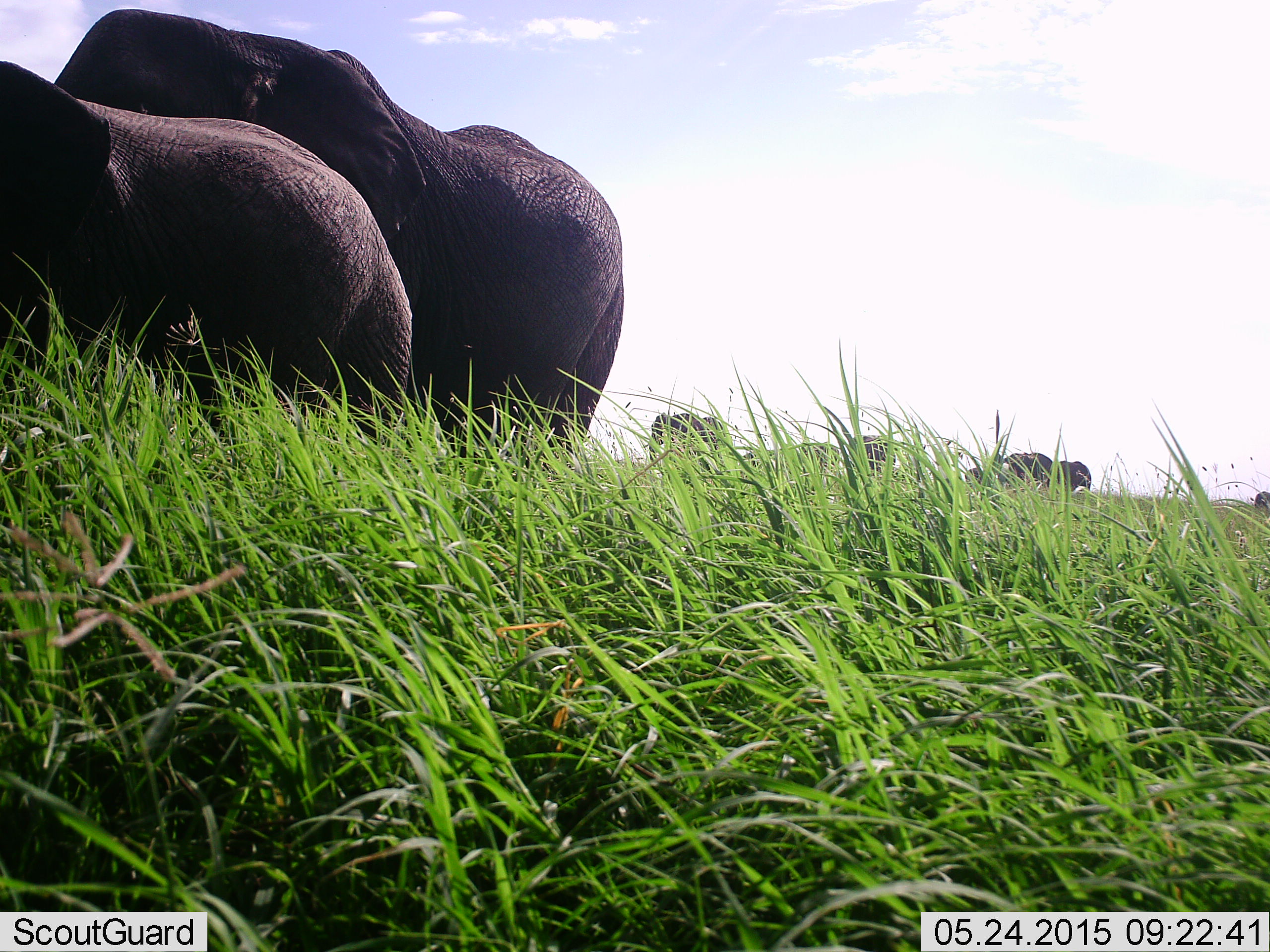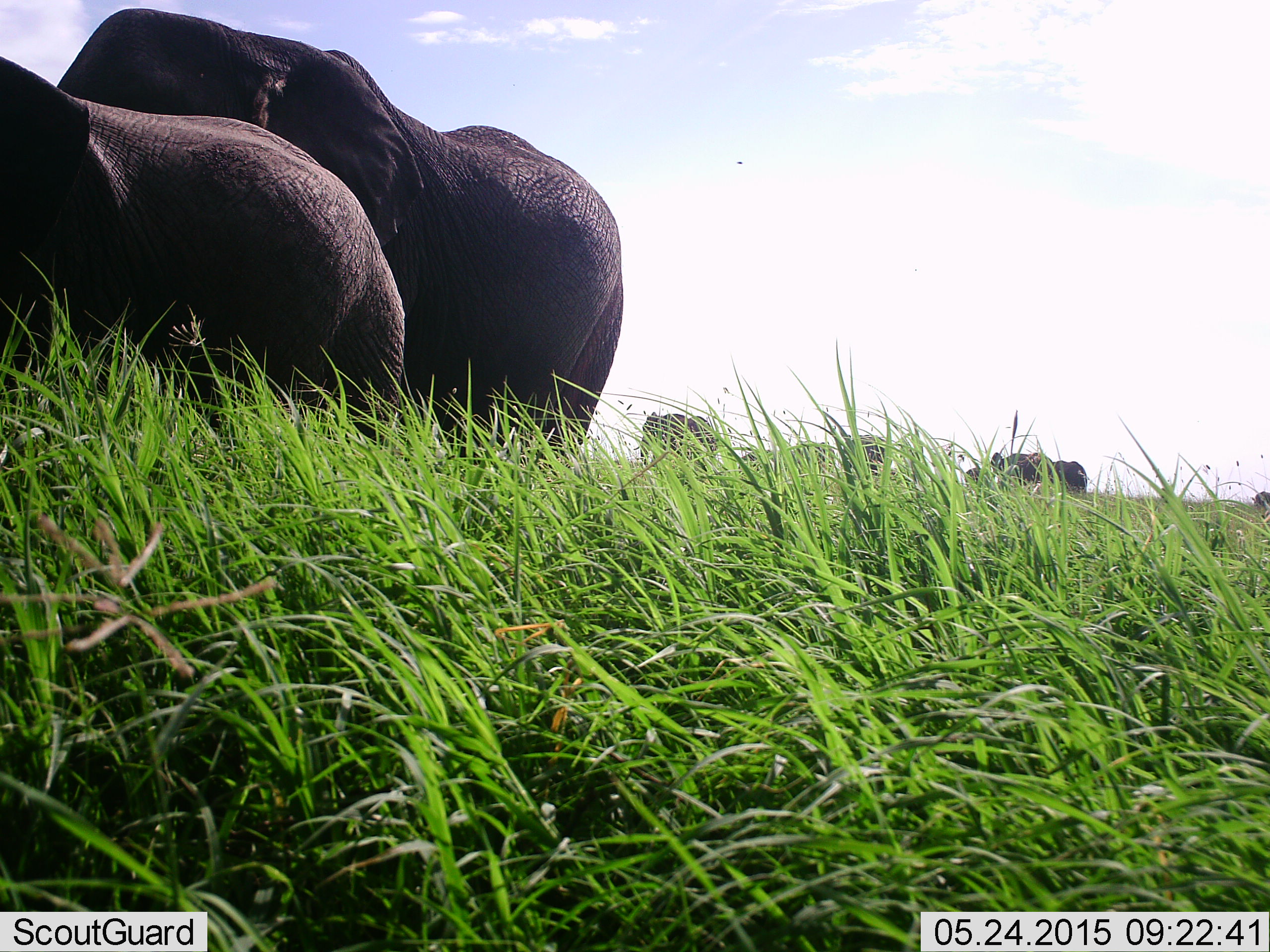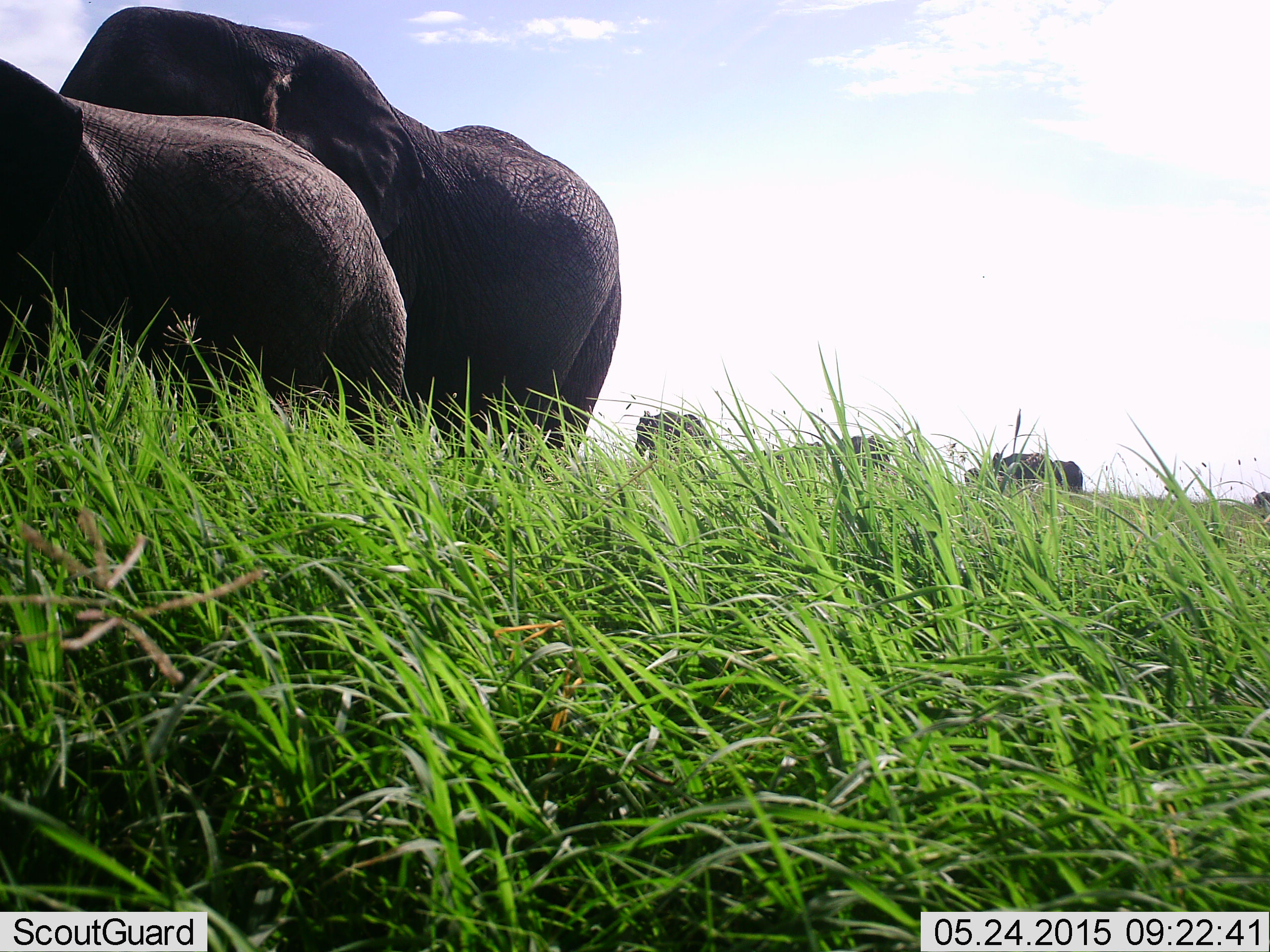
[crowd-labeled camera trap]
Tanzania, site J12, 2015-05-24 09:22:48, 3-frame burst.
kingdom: Animalia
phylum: Chordata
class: Mammalia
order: Proboscidea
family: Elephantidae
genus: Loxodonta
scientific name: Loxodonta africana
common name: african bush elephant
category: elephant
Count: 7.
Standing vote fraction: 82%.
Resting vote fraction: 0%.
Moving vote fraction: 36%.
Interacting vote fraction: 9%.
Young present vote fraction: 9%.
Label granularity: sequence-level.